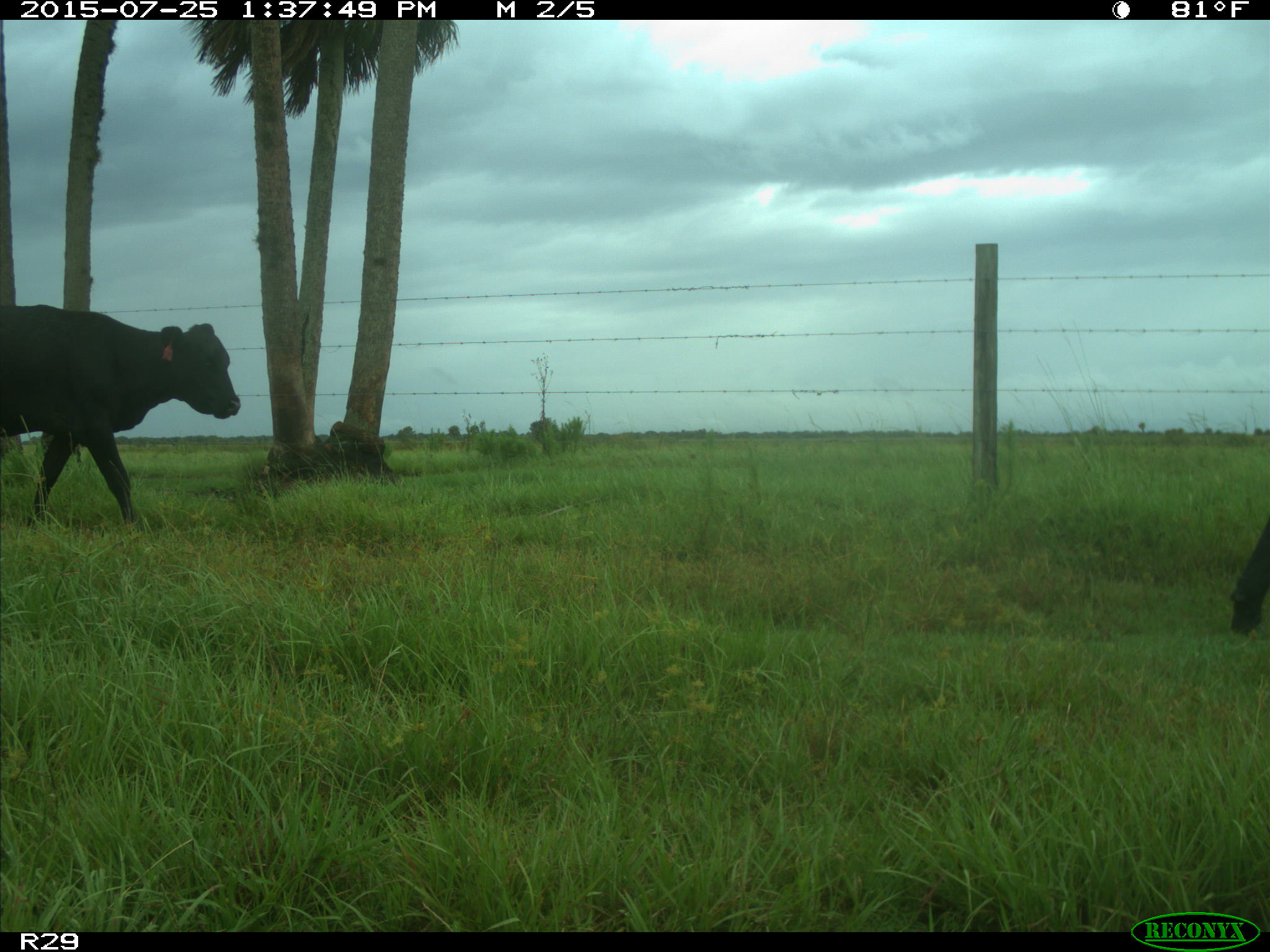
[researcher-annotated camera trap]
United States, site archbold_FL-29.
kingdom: Animalia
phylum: Chordata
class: Mammalia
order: Artiodactyla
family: Bovidae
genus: Bos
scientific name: Bos taurus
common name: domestic cow